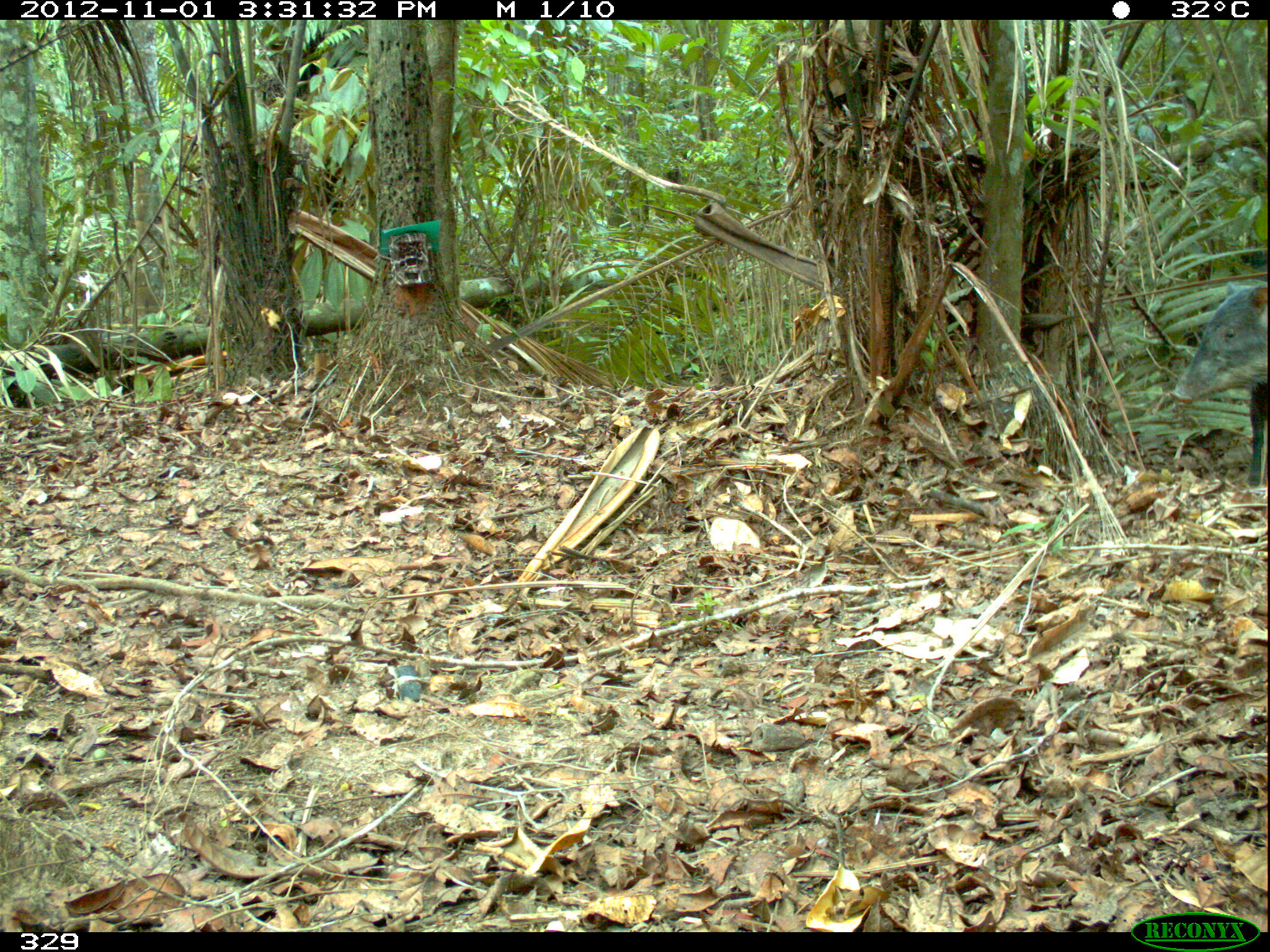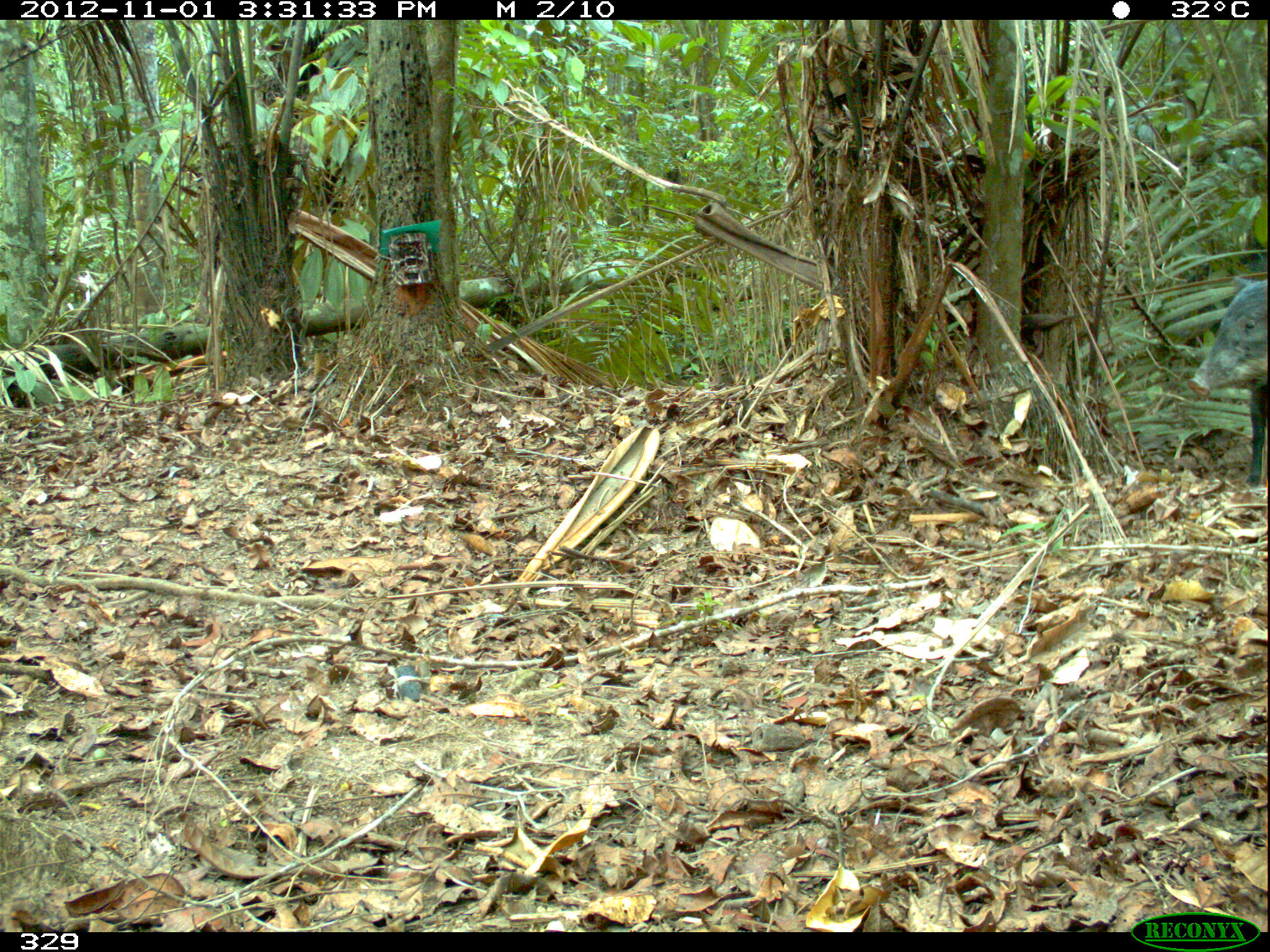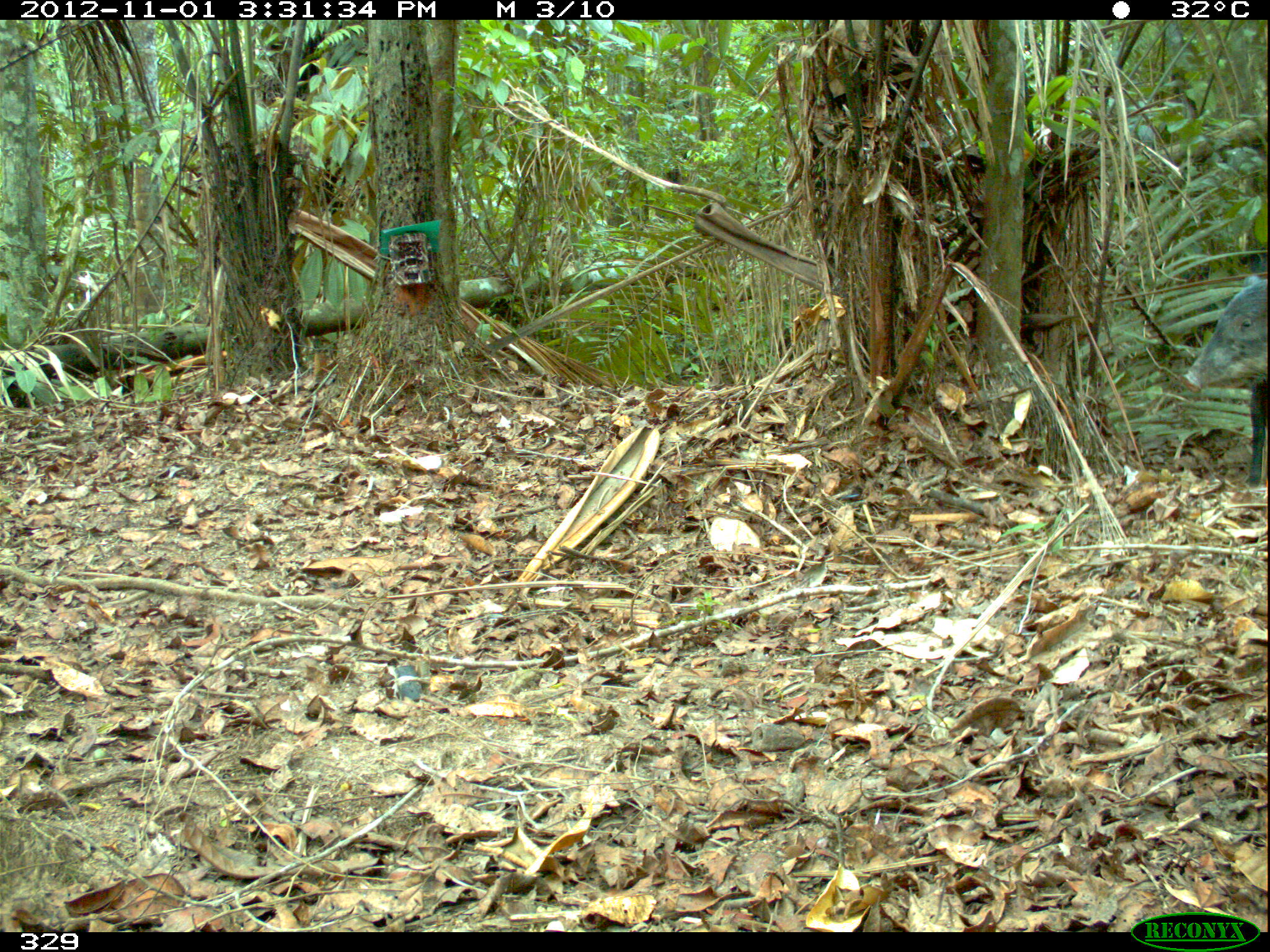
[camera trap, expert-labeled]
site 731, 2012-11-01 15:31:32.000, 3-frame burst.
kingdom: Animalia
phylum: Chordata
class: Mammalia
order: Artiodactyla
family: Tayassuidae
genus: Tayassu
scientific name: Tayassu pecari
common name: white-lipped peccary